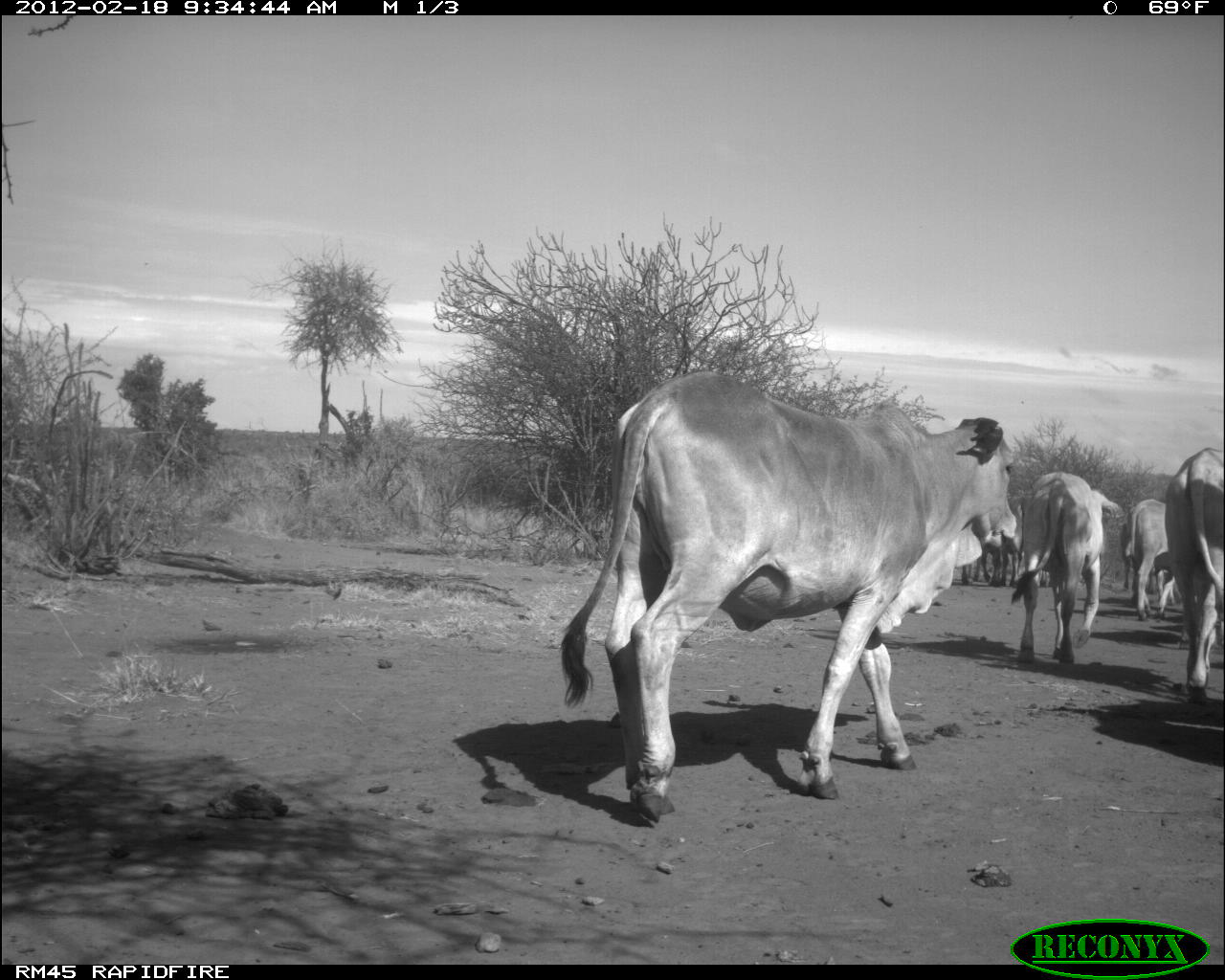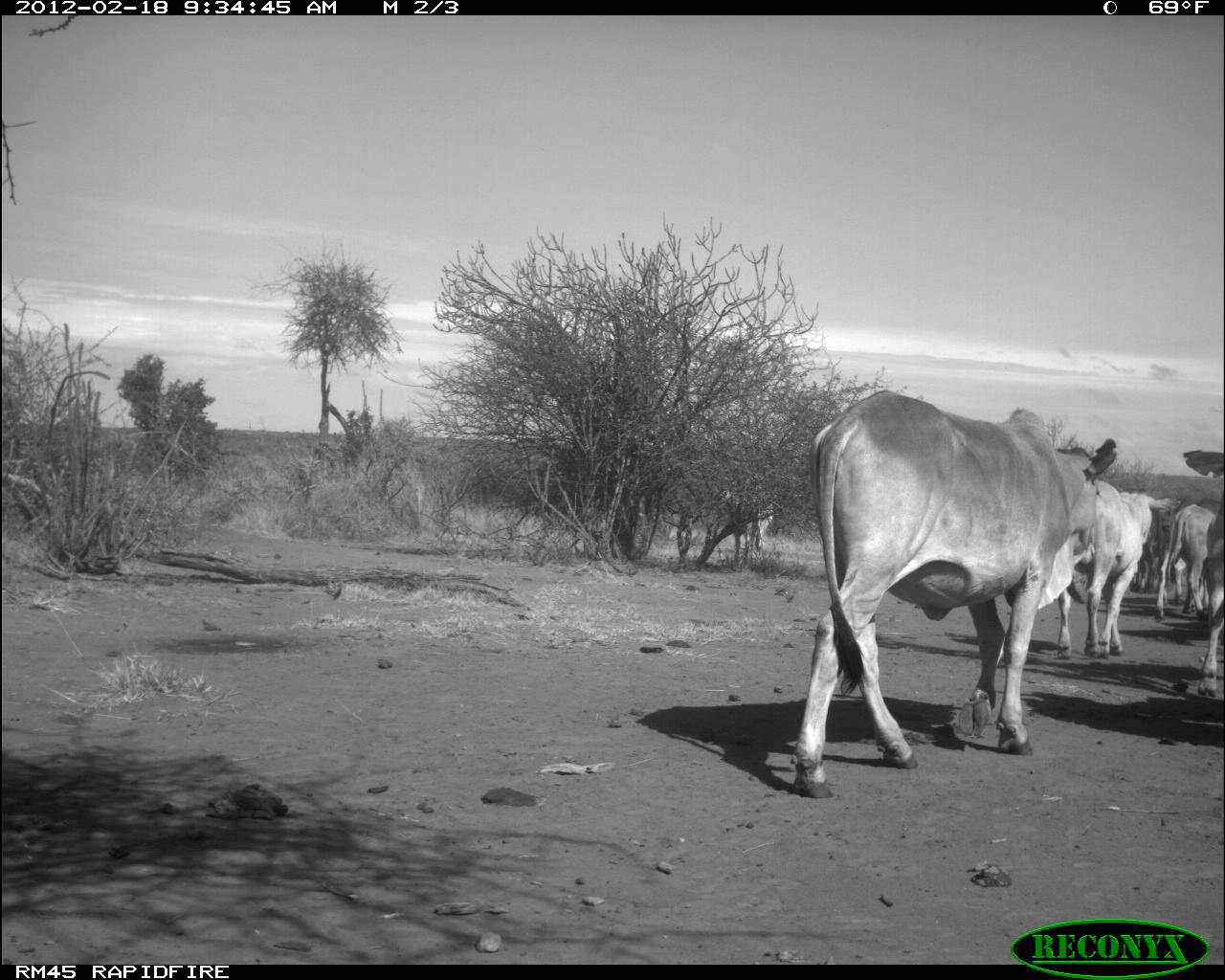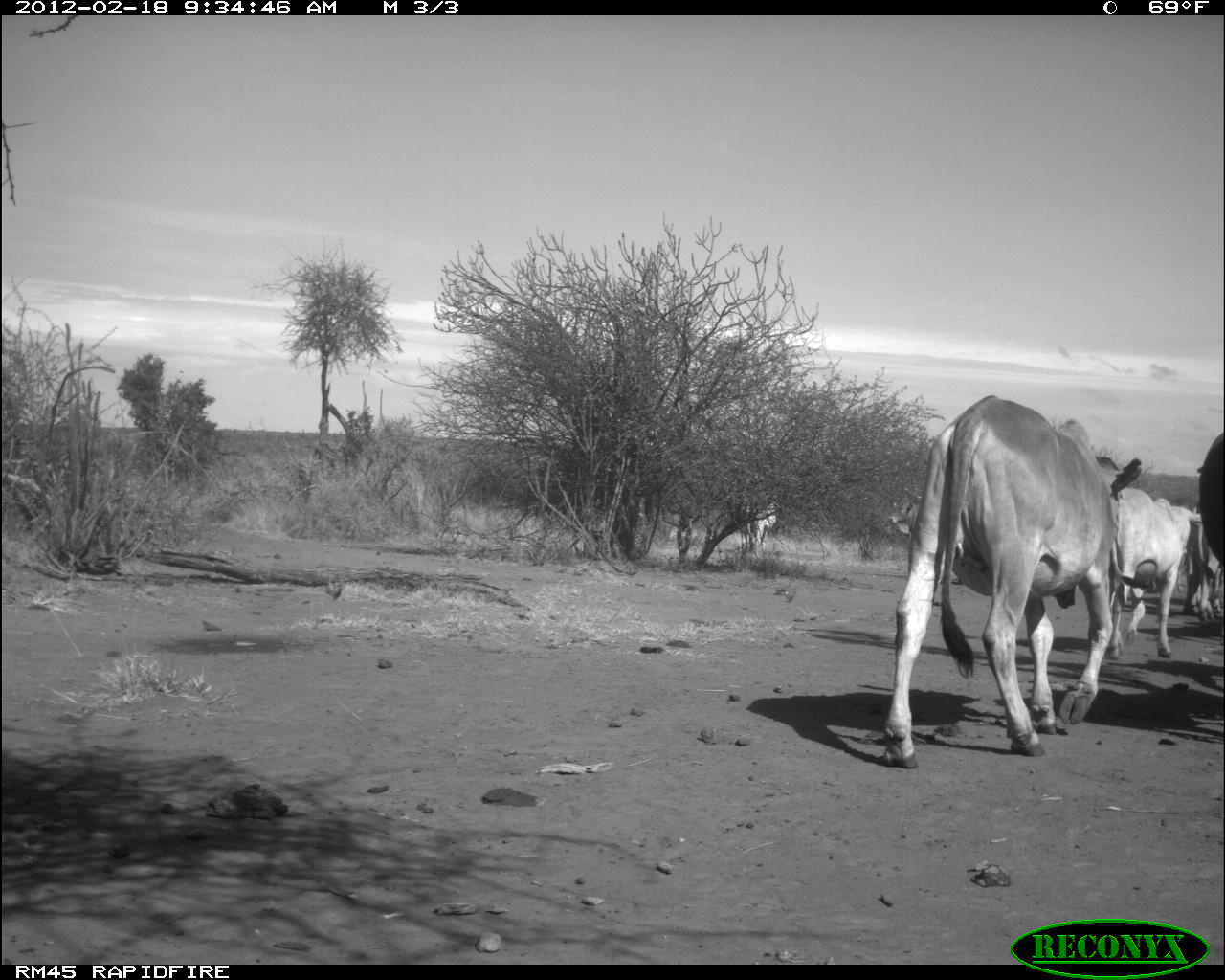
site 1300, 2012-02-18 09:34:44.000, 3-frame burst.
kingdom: Animalia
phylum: Chordata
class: Mammalia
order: Artiodactyla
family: Bovidae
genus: Bos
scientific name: Bos taurus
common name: domestic cattle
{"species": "Bos taurus (domestic cattle)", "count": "5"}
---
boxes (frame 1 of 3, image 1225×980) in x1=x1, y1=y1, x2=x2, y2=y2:
bos taurus: x1=558, y1=371, x2=1017, y2=825; x1=1011, y1=471, x2=1126, y2=665; x1=1164, y1=446, x2=1225, y2=701; x1=1128, y1=496, x2=1187, y2=622; x1=995, y1=496, x2=1049, y2=586; x1=1119, y1=520, x2=1157, y2=592; x1=961, y1=544, x2=996, y2=587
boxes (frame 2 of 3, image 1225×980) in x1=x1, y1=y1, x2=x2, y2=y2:
bos taurus: x1=791, y1=389, x2=1118, y2=800; x1=1054, y1=480, x2=1167, y2=660; x1=1155, y1=499, x2=1225, y2=620; x1=1196, y1=501, x2=1225, y2=697; x1=1124, y1=496, x2=1179, y2=590; x1=720, y1=489, x2=775, y2=553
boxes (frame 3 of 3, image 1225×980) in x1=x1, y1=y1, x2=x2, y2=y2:
bos taurus: x1=878, y1=395, x2=1143, y2=769; x1=1105, y1=486, x2=1206, y2=660; x1=1183, y1=501, x2=1225, y2=621; x1=1197, y1=429, x2=1225, y2=566; x1=740, y1=496, x2=777, y2=556; x1=888, y1=497, x2=919, y2=535